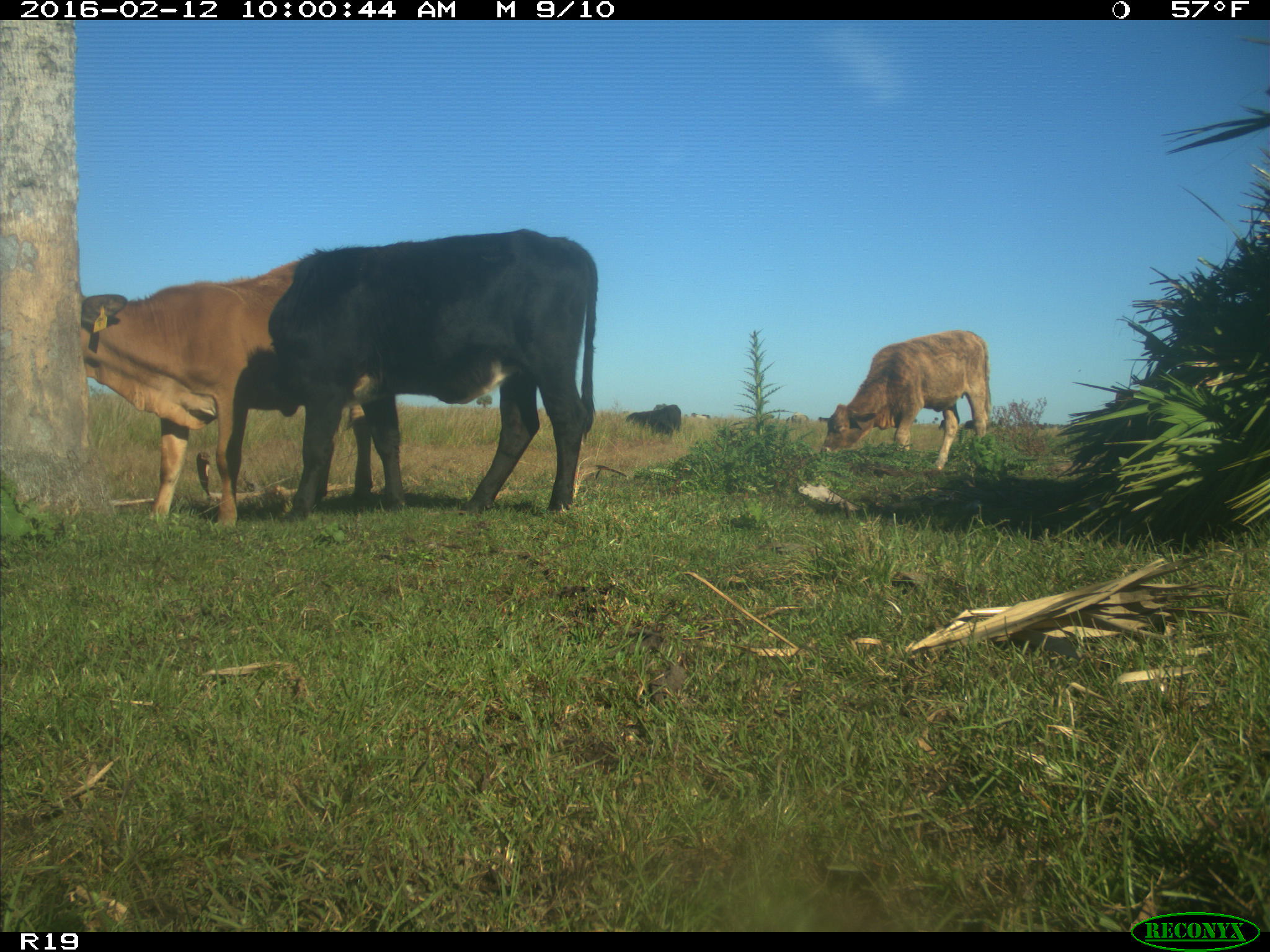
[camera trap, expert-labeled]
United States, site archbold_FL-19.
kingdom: Animalia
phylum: Chordata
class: Mammalia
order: Artiodactyla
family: Bovidae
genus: Bos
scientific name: Bos taurus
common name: domestic cow